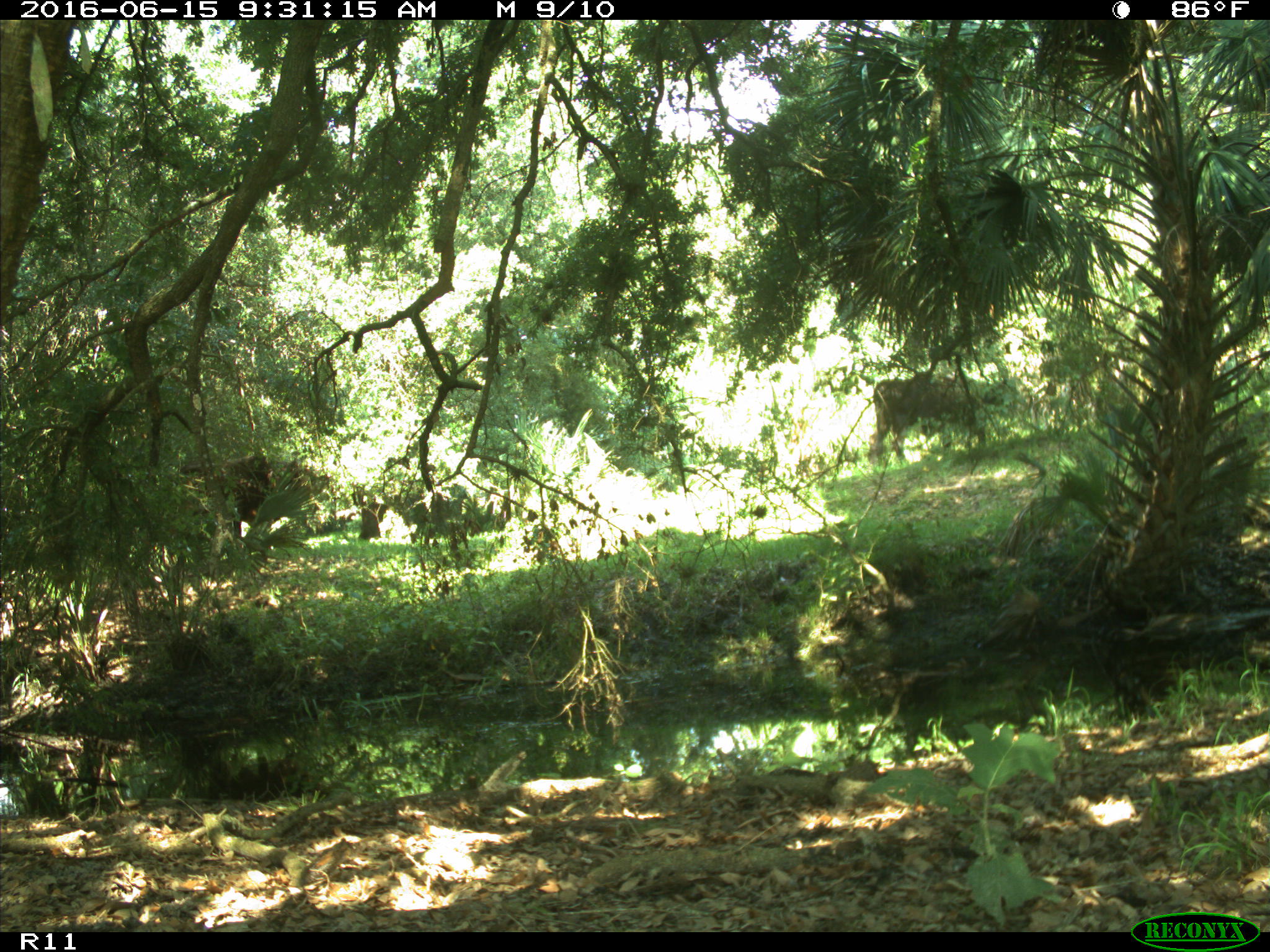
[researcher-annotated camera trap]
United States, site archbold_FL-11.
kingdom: Animalia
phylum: Chordata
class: Mammalia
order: Artiodactyla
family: Bovidae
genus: Bos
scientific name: Bos taurus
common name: domestic cow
Bos taurus (domestic cow).